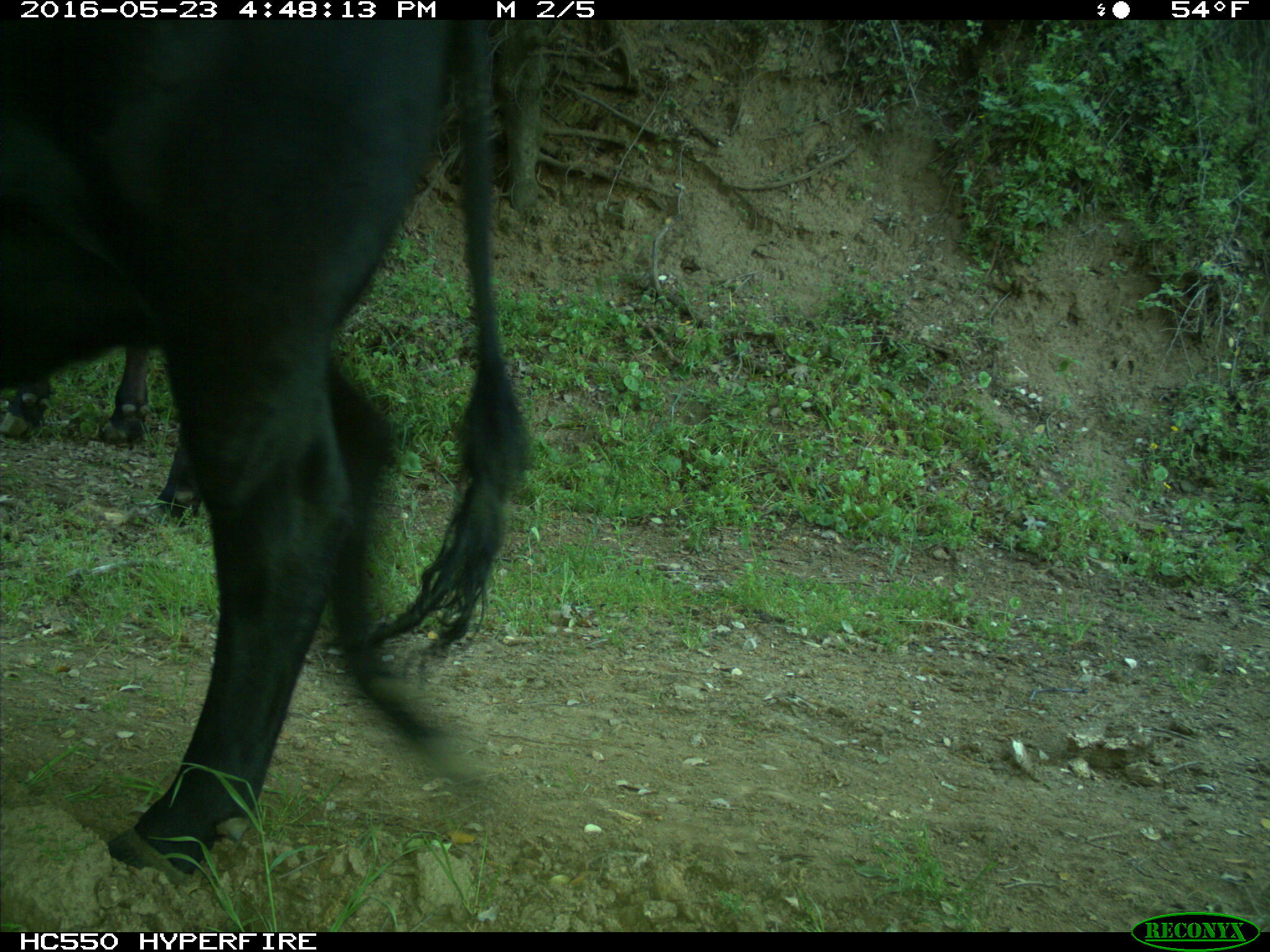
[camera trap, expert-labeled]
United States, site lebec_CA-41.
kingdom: Animalia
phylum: Chordata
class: Mammalia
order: Artiodactyla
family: Bovidae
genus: Bos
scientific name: Bos taurus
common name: domestic cow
Bos taurus (domestic cow).